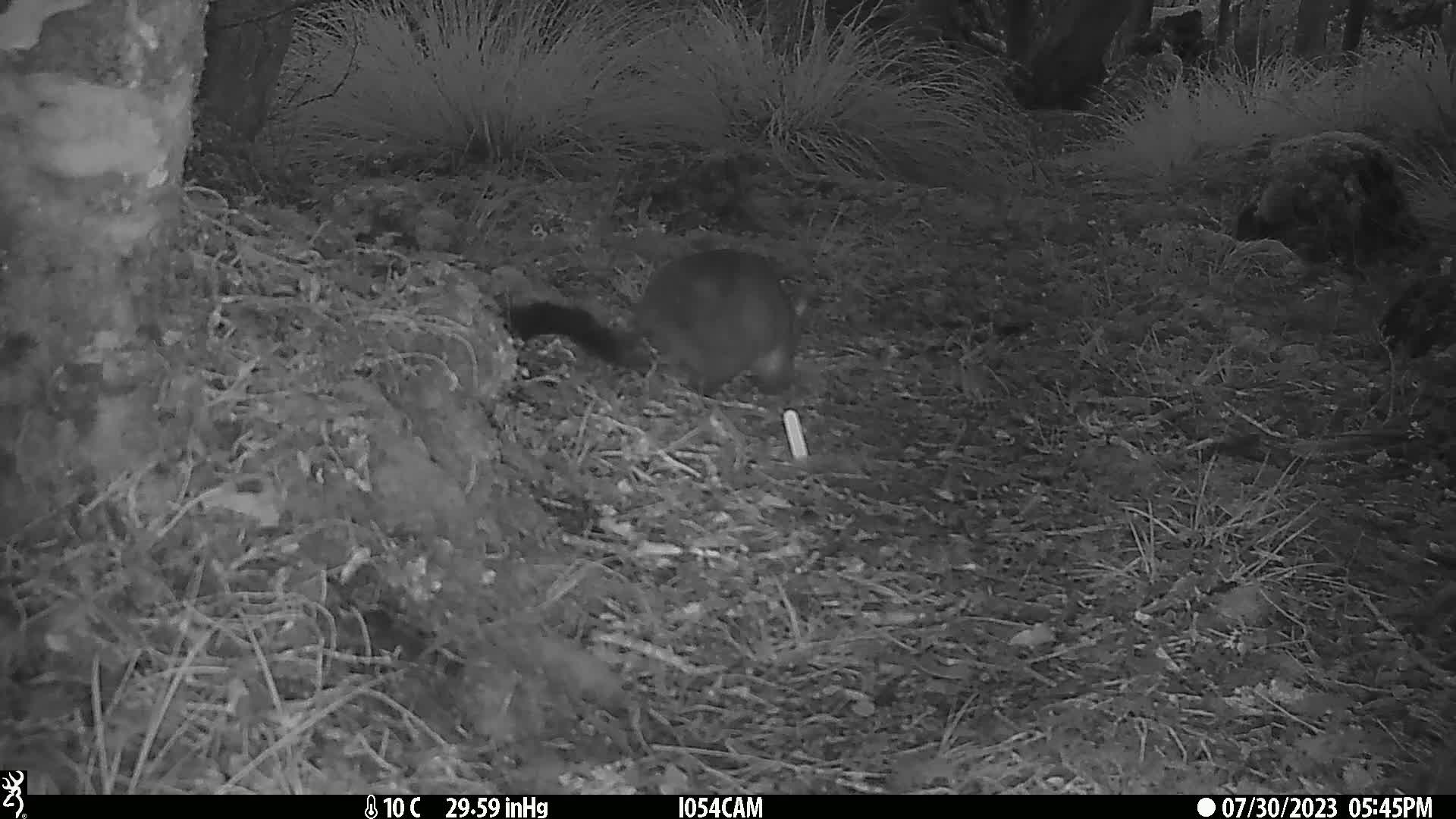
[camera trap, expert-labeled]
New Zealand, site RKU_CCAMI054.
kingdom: Animalia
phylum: Chordata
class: Mammalia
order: Diprotodontia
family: Phalangeridae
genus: Trichosurus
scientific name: Trichosurus vulpecula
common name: common brushtail possum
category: possum